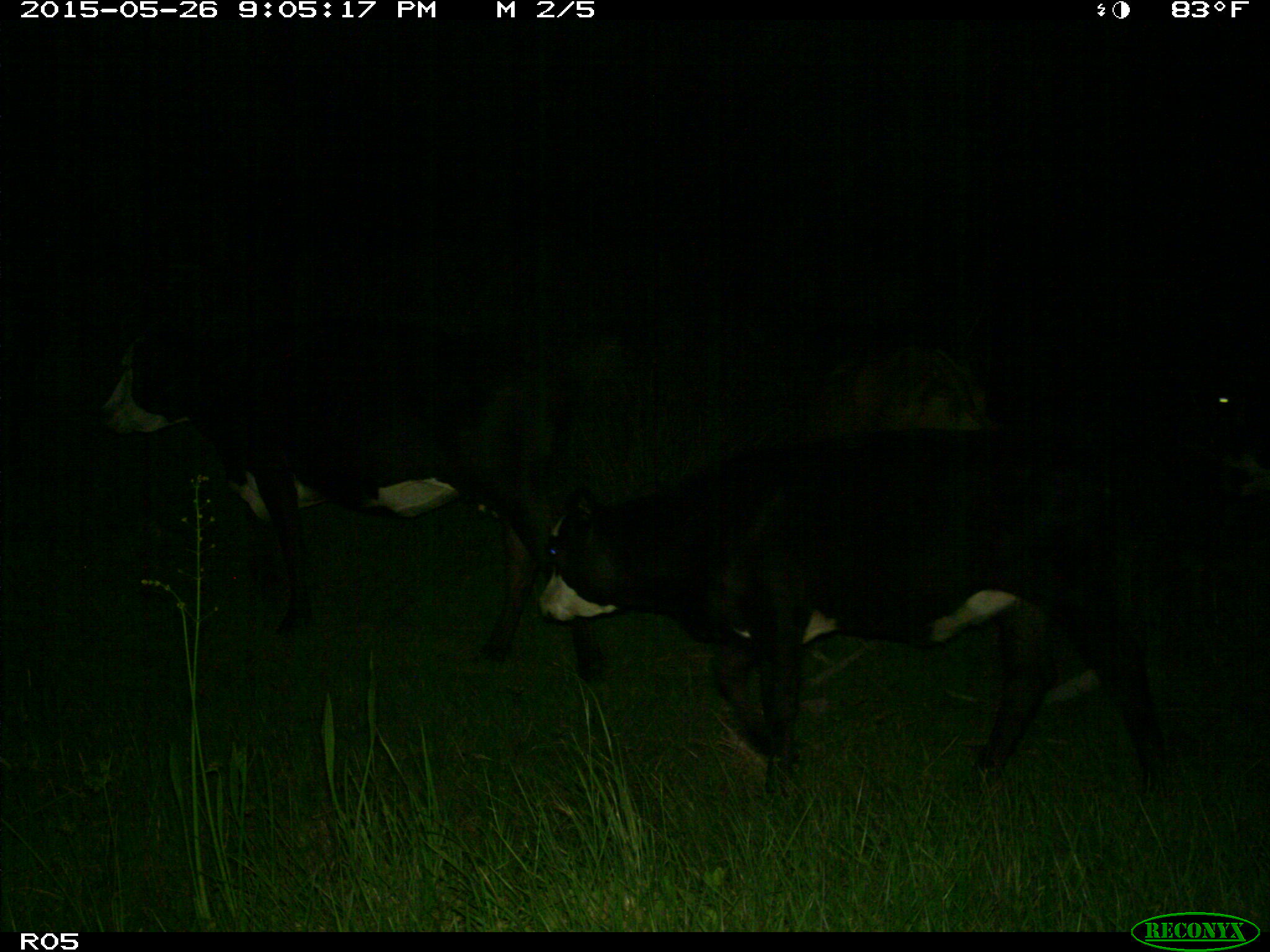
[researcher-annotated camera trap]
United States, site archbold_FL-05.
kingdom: Animalia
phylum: Chordata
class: Mammalia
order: Artiodactyla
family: Bovidae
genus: Bos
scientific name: Bos taurus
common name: domestic cow